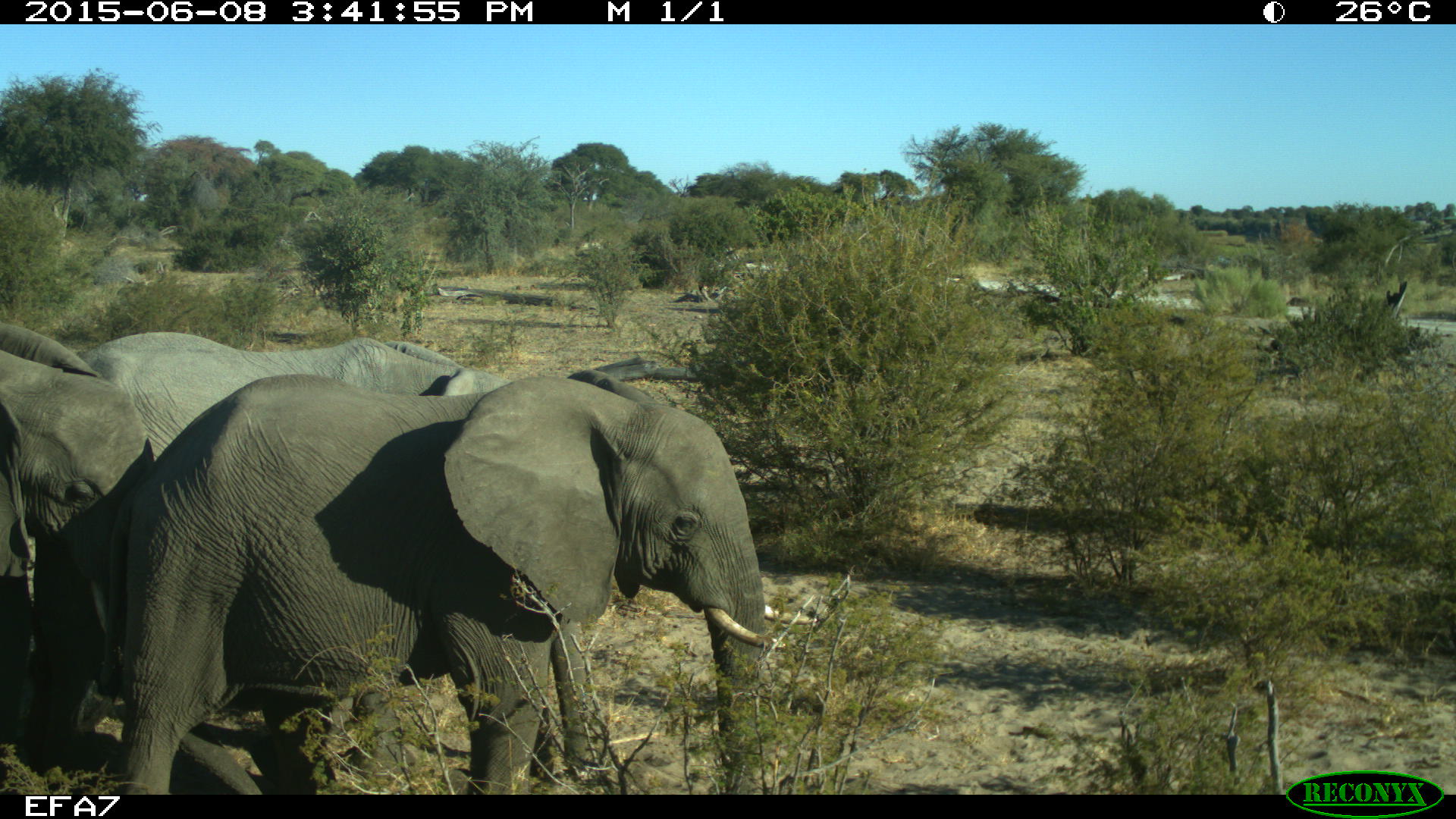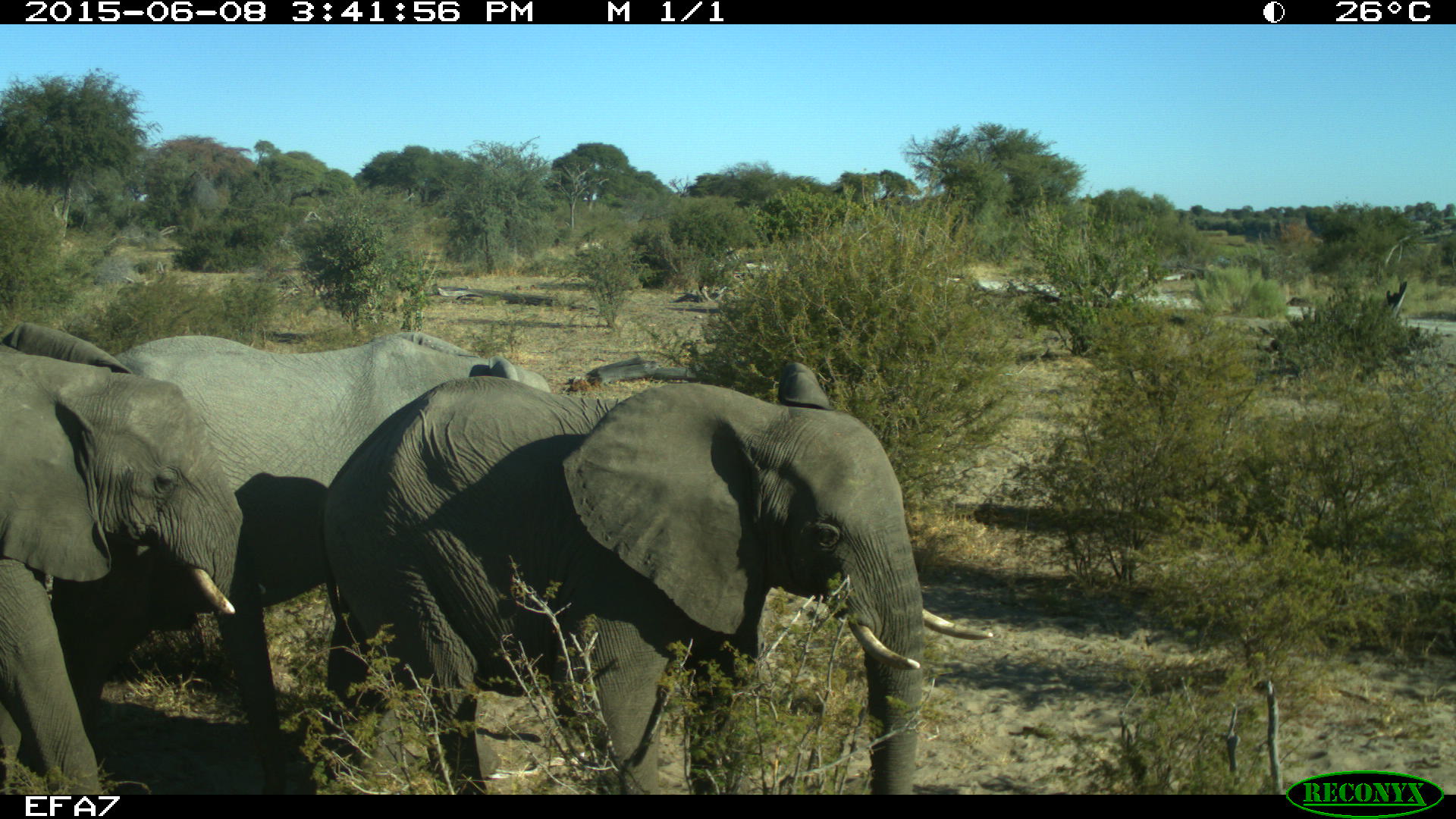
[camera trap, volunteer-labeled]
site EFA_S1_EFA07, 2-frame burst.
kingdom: Animalia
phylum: Chordata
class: Mammalia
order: Proboscidea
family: Elephantidae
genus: Loxodonta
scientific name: Loxodonta africana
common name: african bush elephant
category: elephant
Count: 3.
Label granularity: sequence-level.